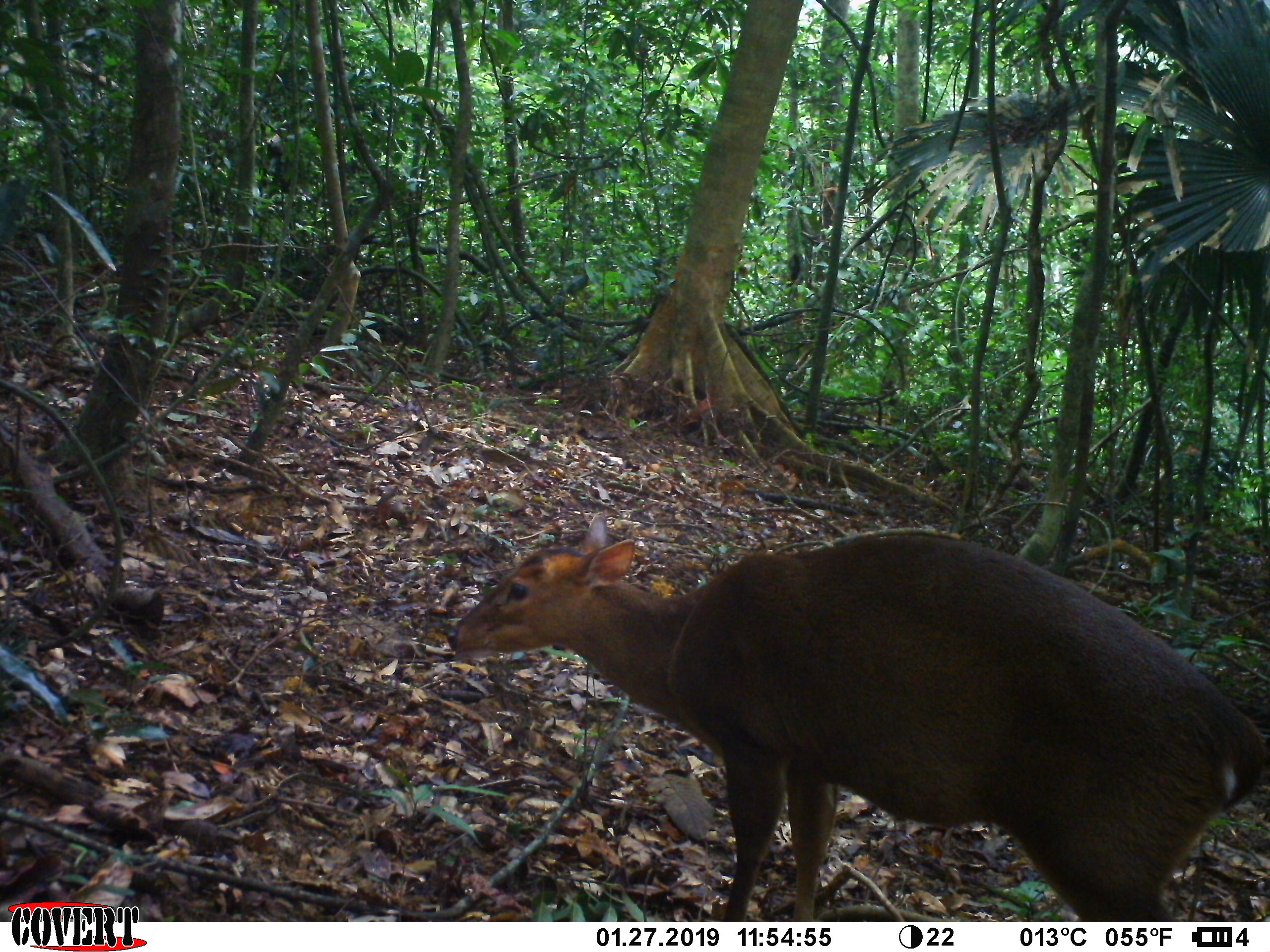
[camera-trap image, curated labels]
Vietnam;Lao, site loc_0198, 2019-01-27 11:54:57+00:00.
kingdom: Animalia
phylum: Chordata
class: Mammalia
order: Artiodactyla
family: Cervidae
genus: Muntiacus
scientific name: Muntiacus vuquangensis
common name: large-antlered muntjac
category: large antlered muntjac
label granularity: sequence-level